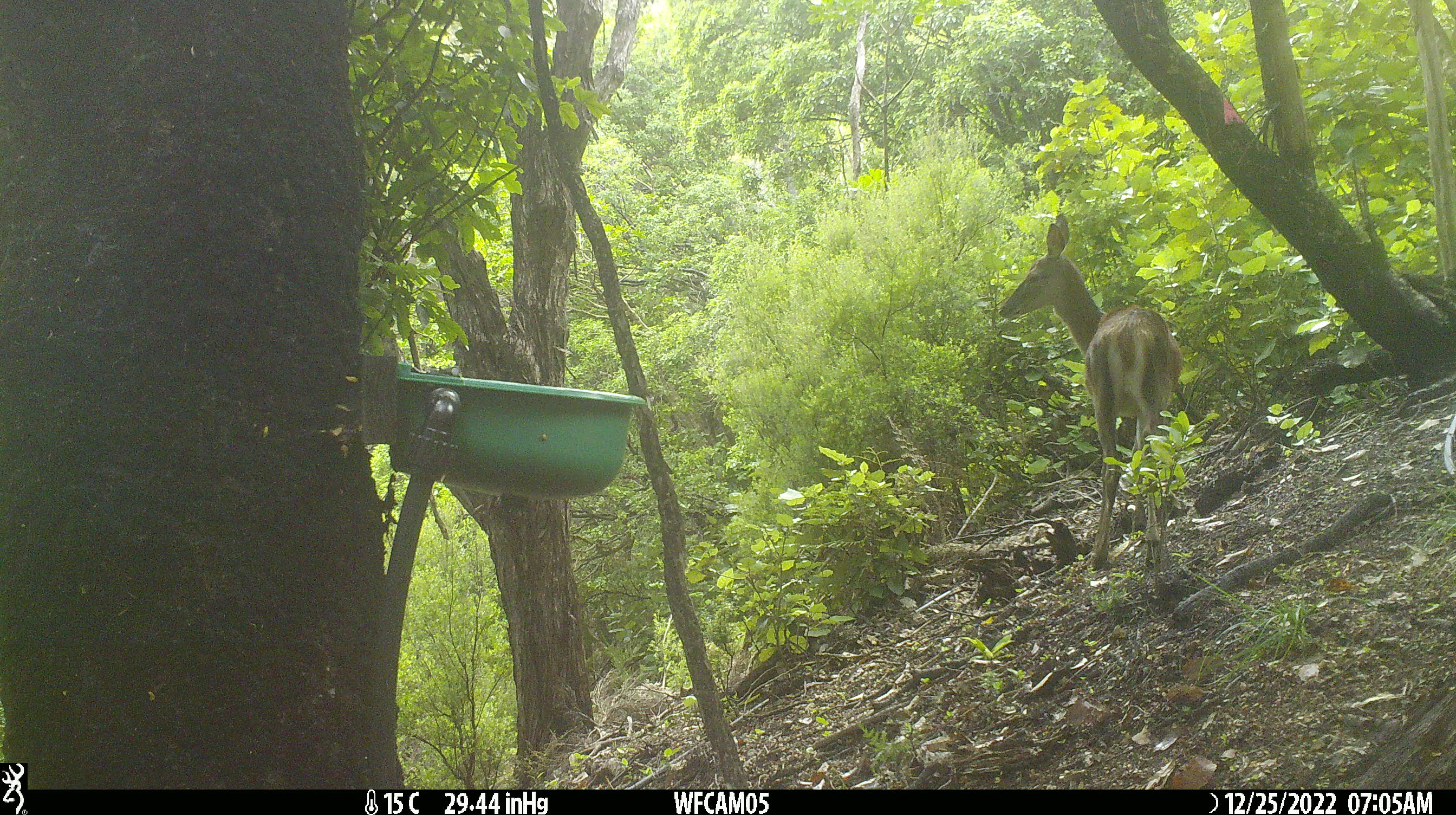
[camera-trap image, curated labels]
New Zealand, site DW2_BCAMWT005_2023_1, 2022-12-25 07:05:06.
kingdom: Animalia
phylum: Chordata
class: Mammalia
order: Artiodactyla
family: Cervidae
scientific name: Cervidae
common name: deer